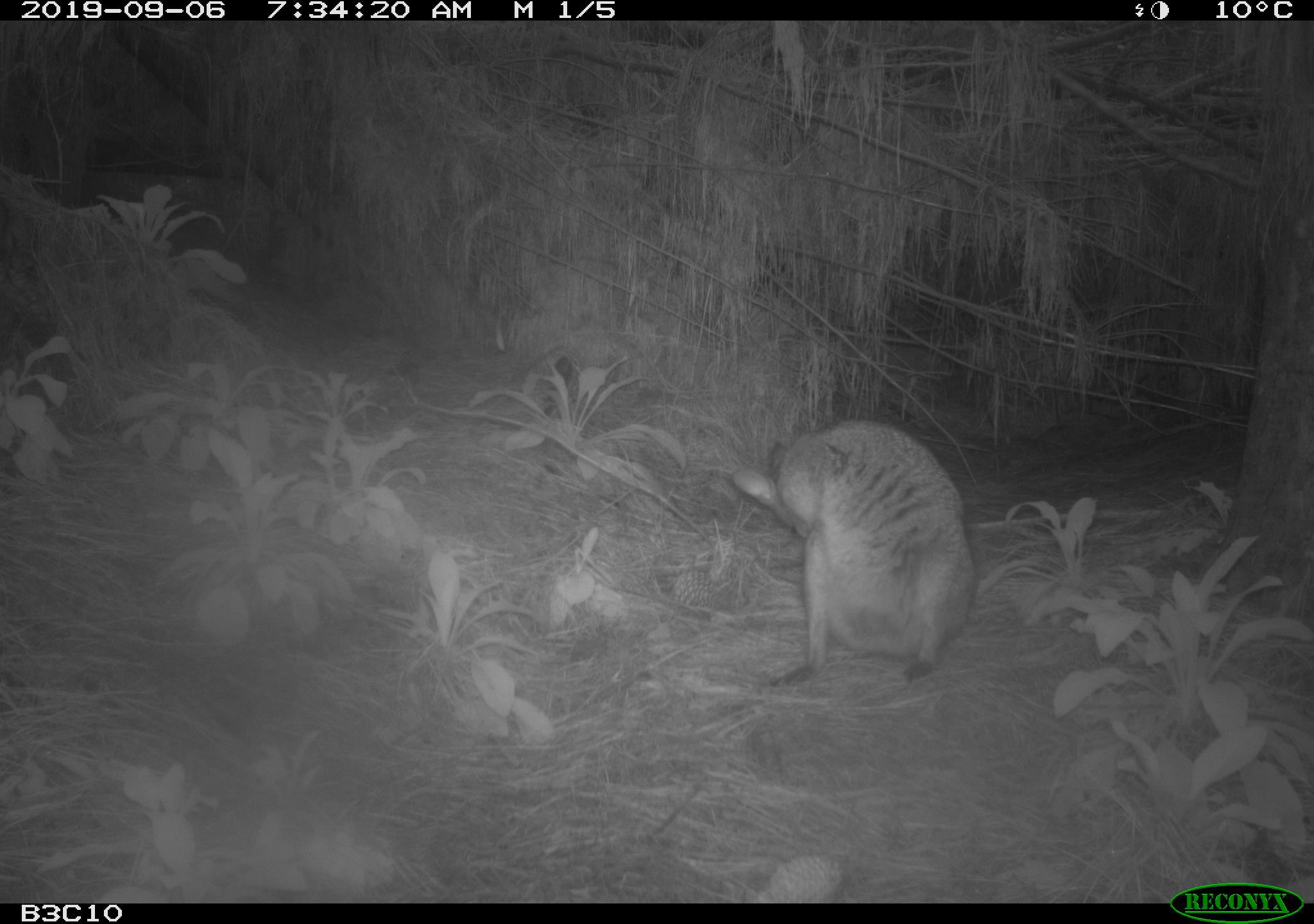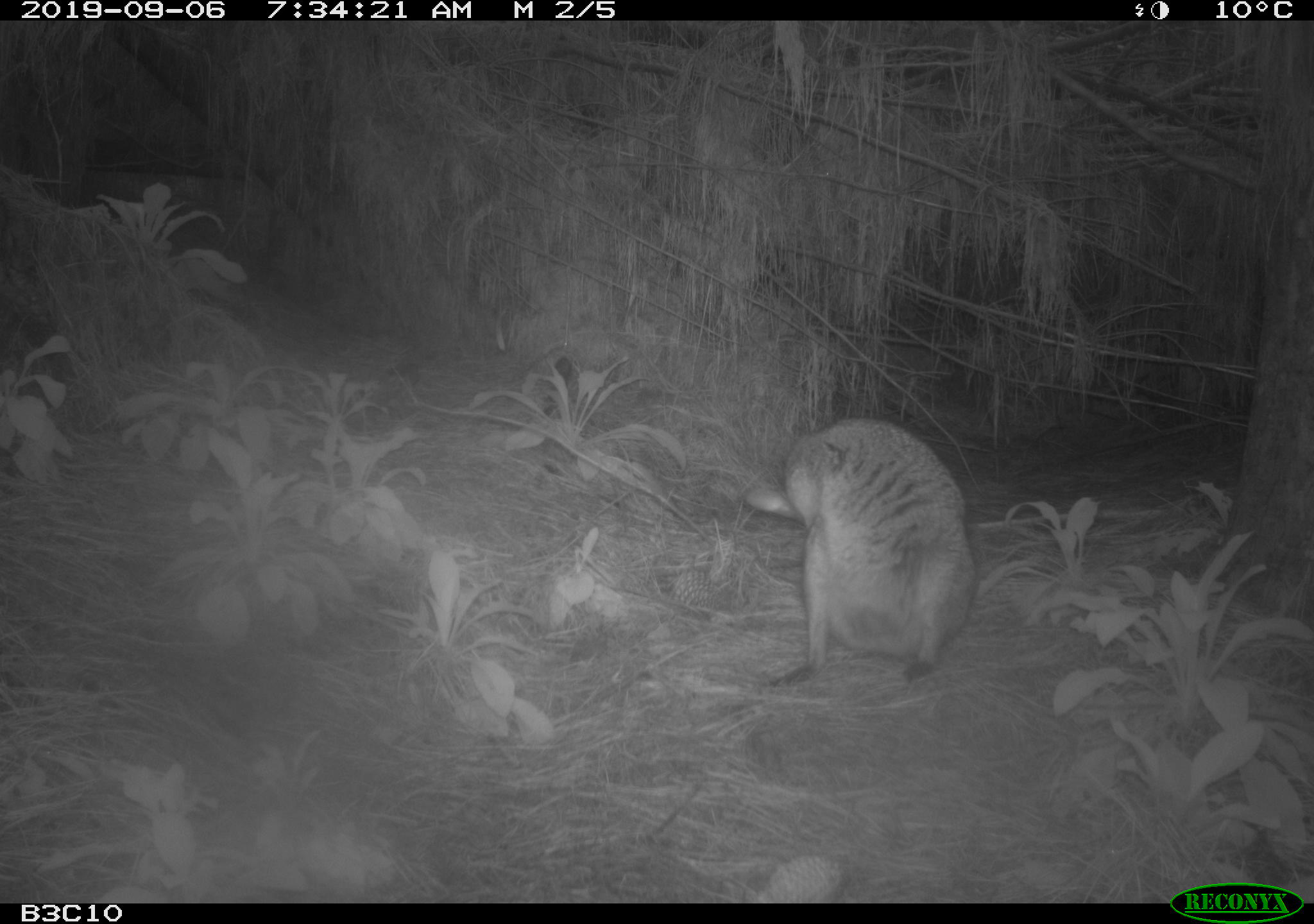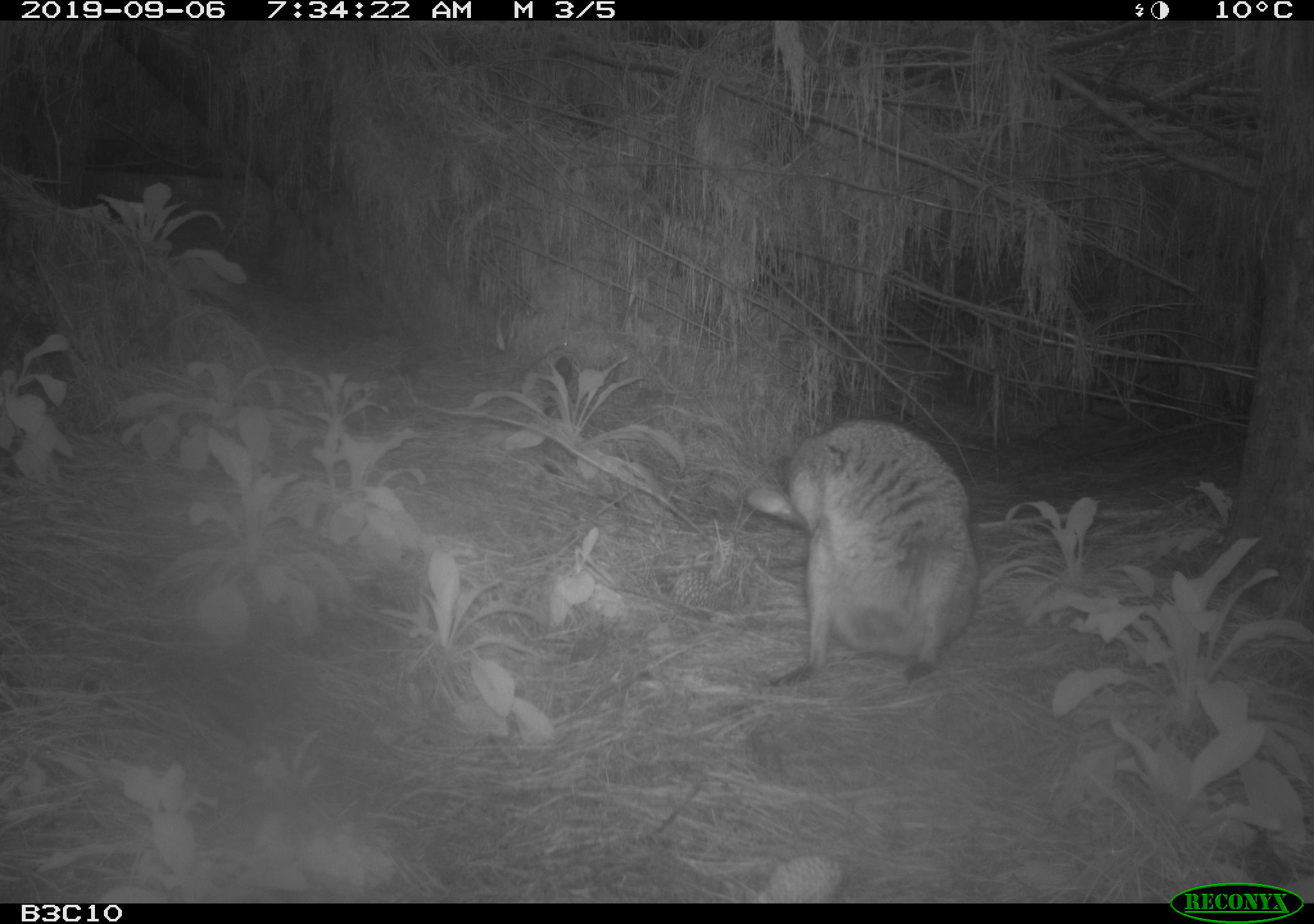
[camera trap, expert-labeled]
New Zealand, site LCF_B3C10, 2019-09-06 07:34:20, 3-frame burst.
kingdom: Animalia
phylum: Chordata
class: Mammalia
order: Diprotodontia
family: Macropodidae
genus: Notamacropus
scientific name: Notamacropus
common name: wallaby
Wallaby (Notamacropus).